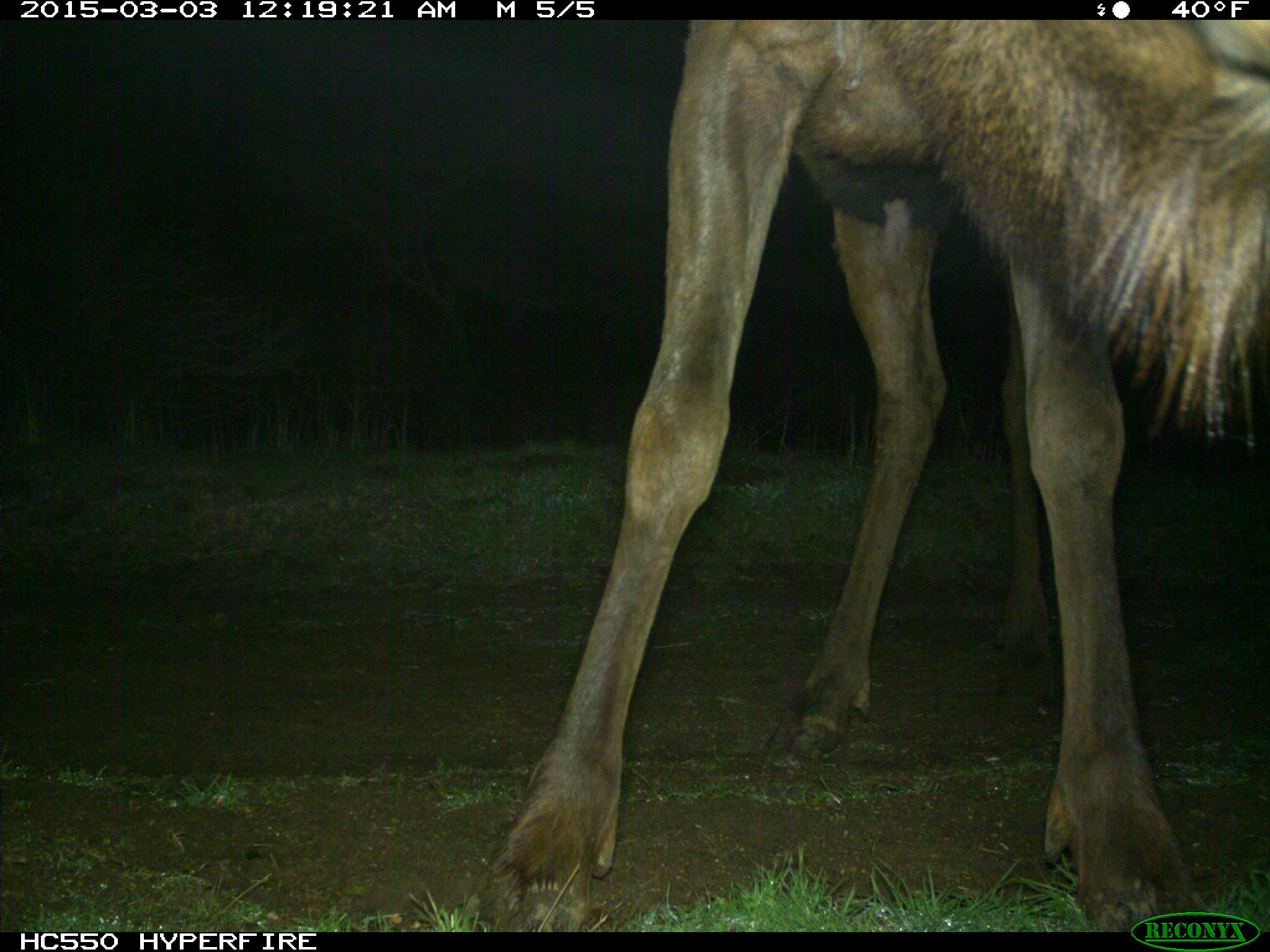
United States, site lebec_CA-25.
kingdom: Animalia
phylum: Chordata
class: Mammalia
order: Artiodactyla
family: Cervidae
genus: Cervus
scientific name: Cervus canadensis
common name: elk